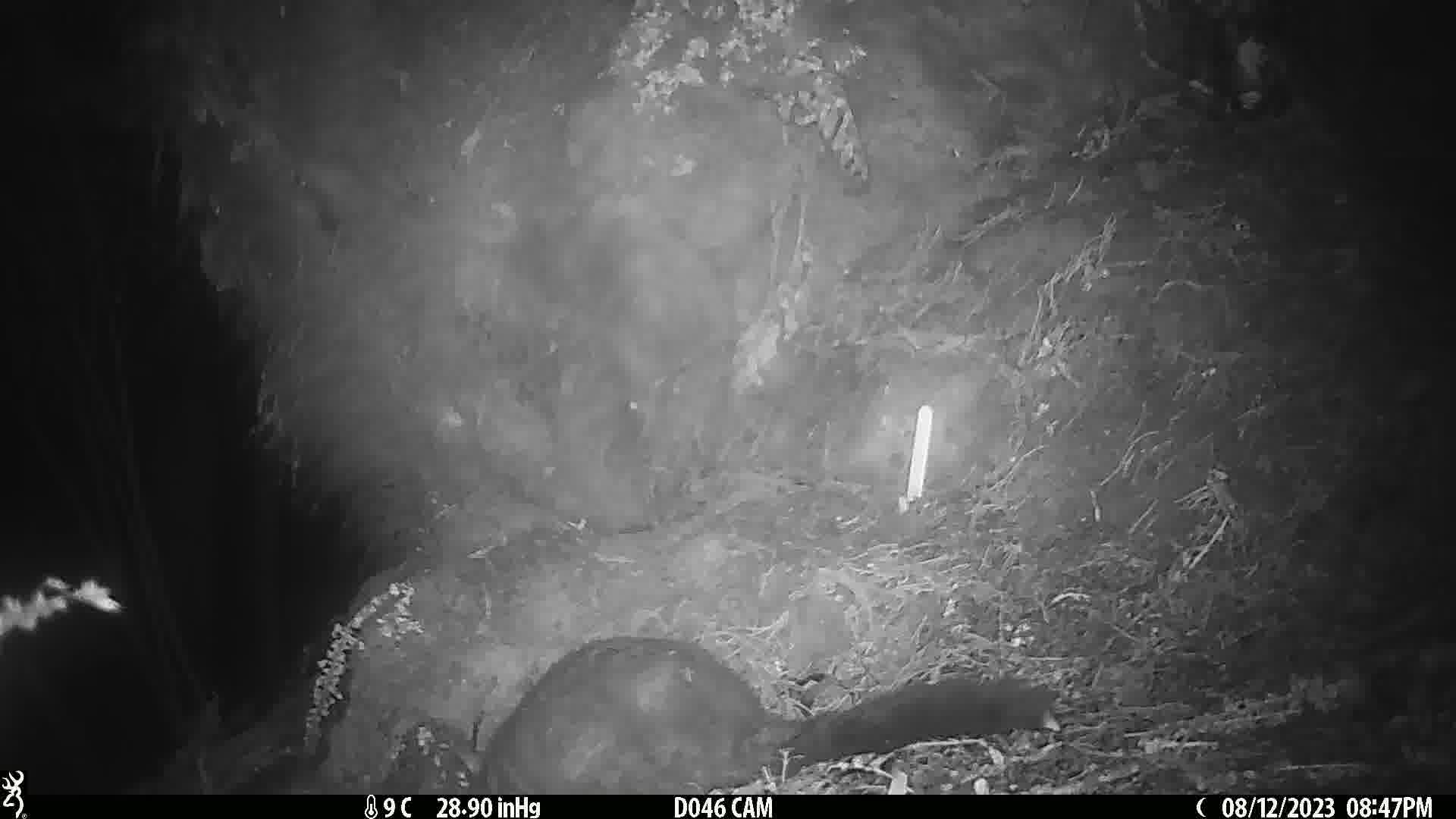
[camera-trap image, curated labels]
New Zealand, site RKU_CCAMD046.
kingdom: Animalia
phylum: Chordata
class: Mammalia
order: Diprotodontia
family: Phalangeridae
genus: Trichosurus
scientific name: Trichosurus vulpecula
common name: common brushtail possum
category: possum